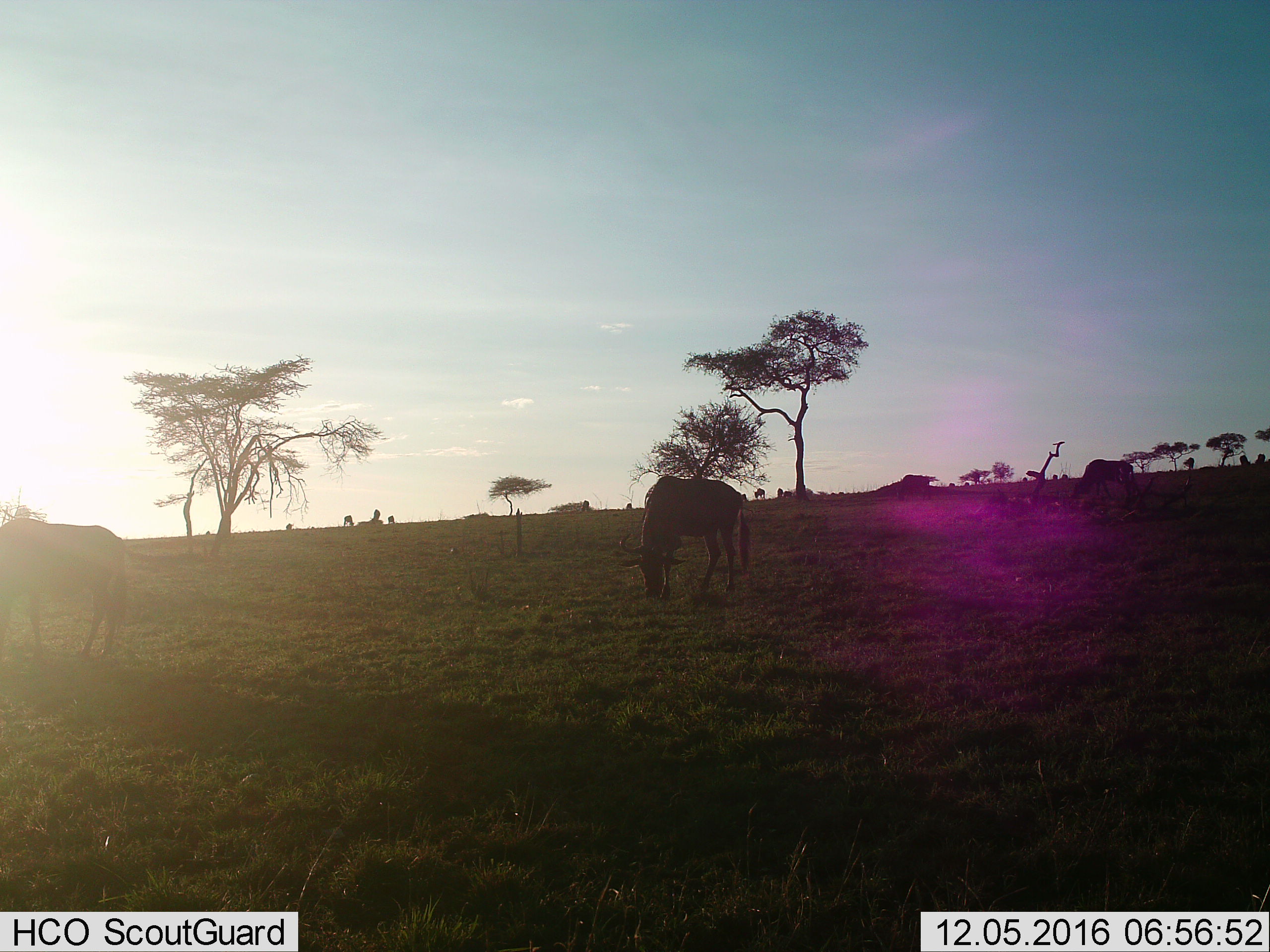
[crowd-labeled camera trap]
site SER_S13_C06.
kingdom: Animalia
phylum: Chordata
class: Mammalia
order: Artiodactyla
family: Bovidae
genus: Connochaetes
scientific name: Connochaetes taurinus taurinus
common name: blue wildebeest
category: wildebeestblue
Wildebeestblue (blue wildebeest) (Connochaetes taurinus taurinus), count 11-50. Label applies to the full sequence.